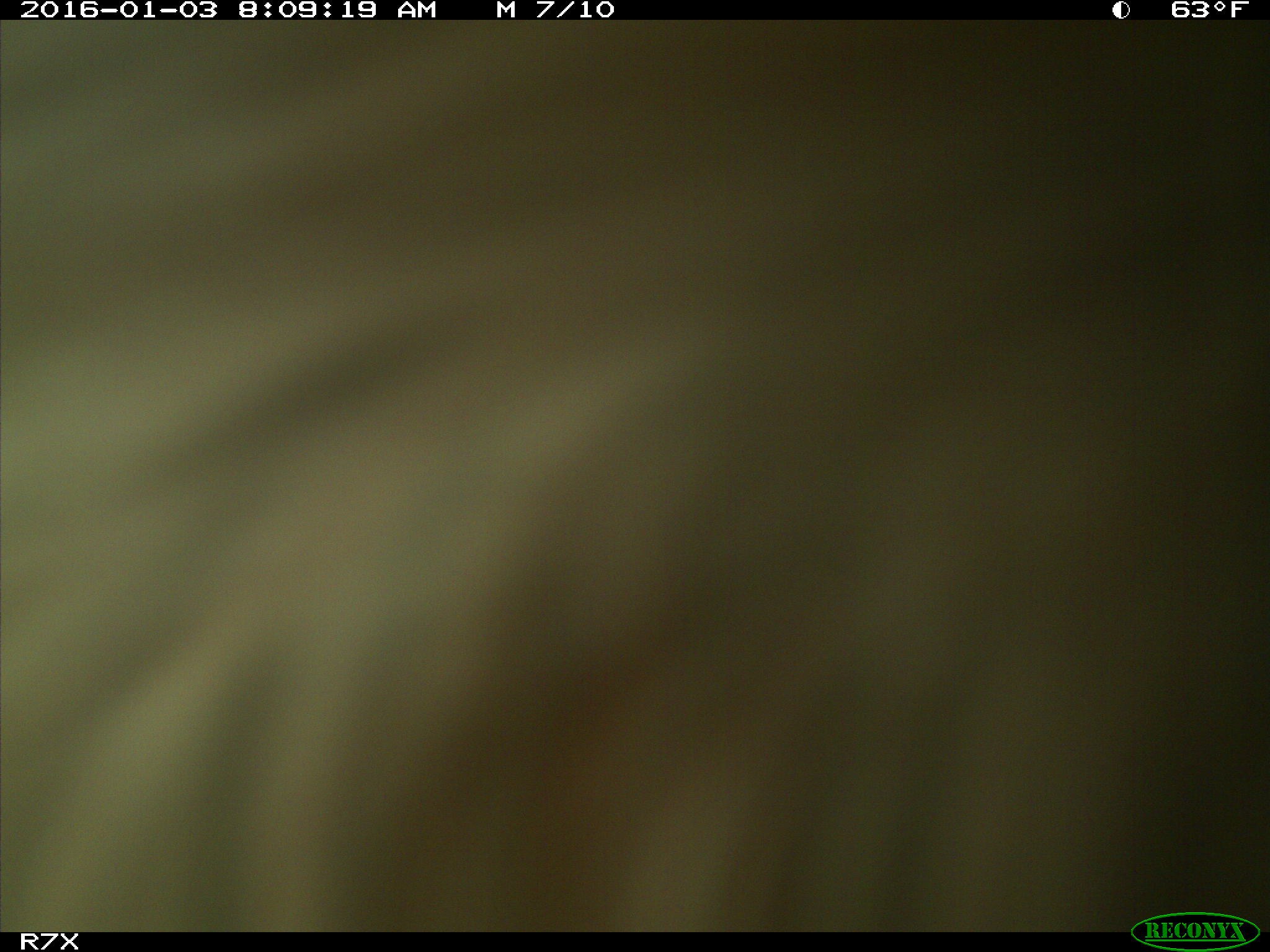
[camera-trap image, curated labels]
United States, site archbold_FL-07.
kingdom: Animalia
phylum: Chordata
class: Mammalia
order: Artiodactyla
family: Bovidae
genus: Bos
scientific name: Bos taurus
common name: domestic cow